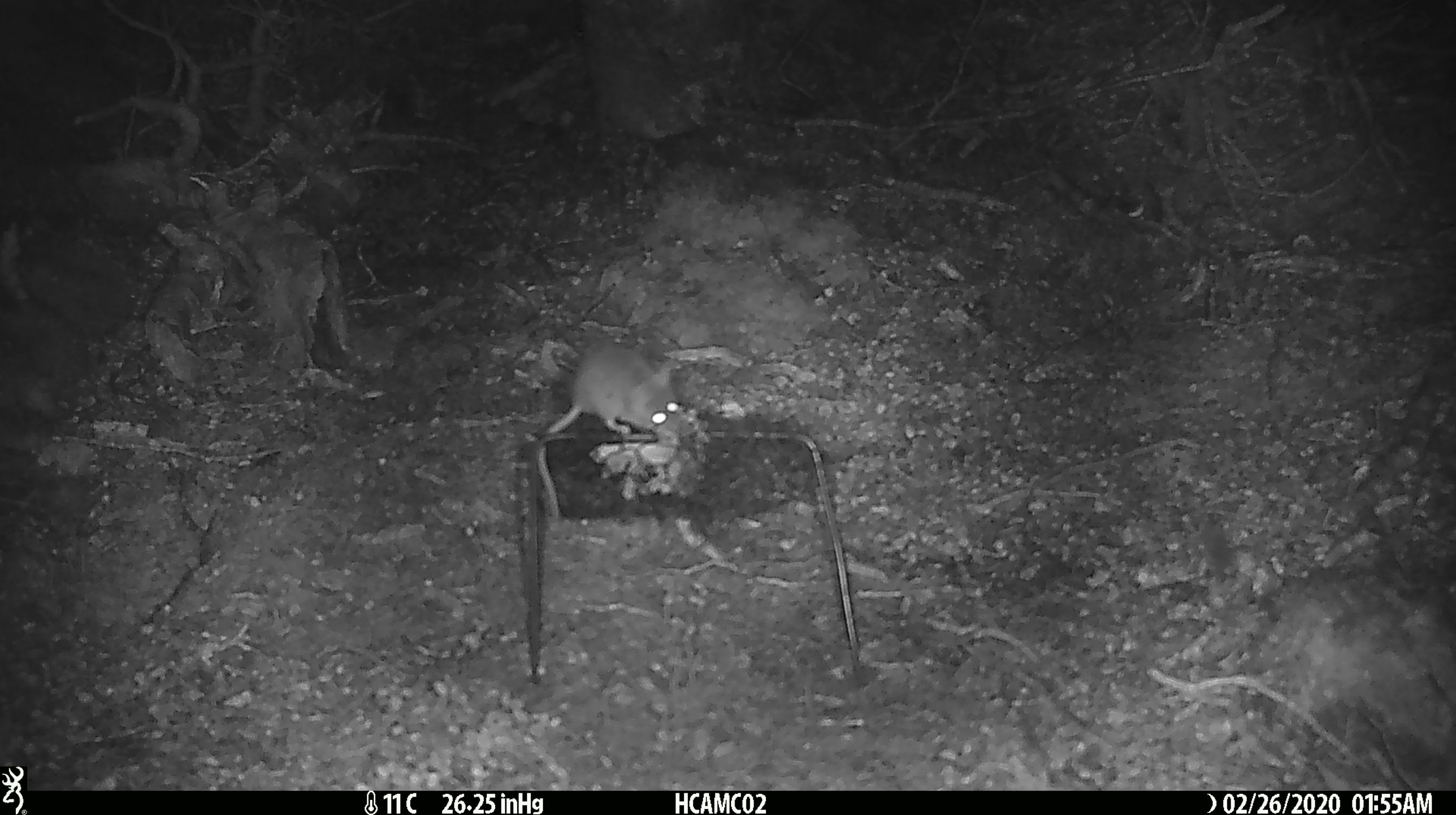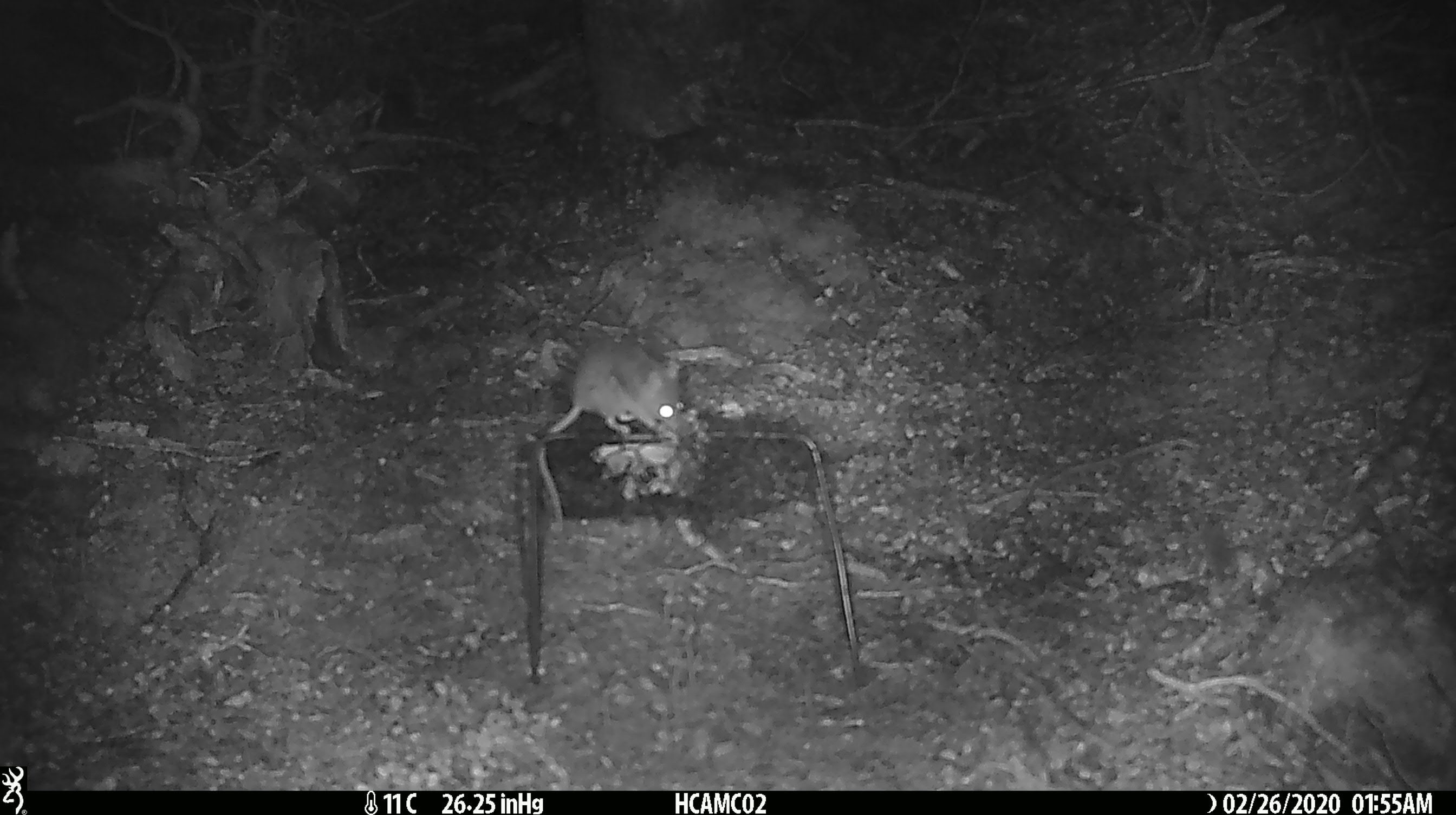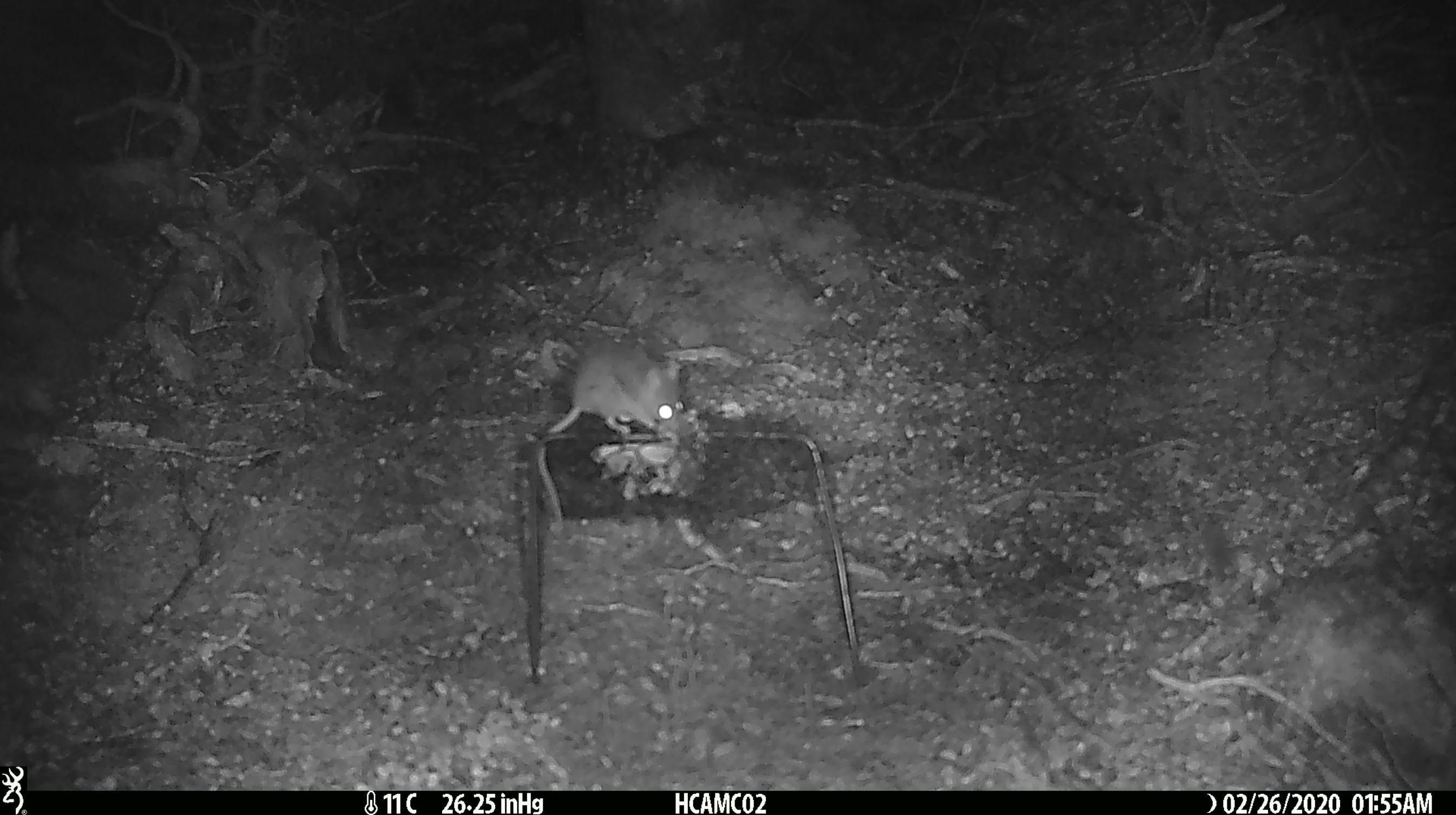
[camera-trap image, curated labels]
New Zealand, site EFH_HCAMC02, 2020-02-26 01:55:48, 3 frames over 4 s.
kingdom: Animalia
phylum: Chordata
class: Mammalia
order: Rodentia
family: Muridae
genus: Mus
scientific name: Mus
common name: mouse